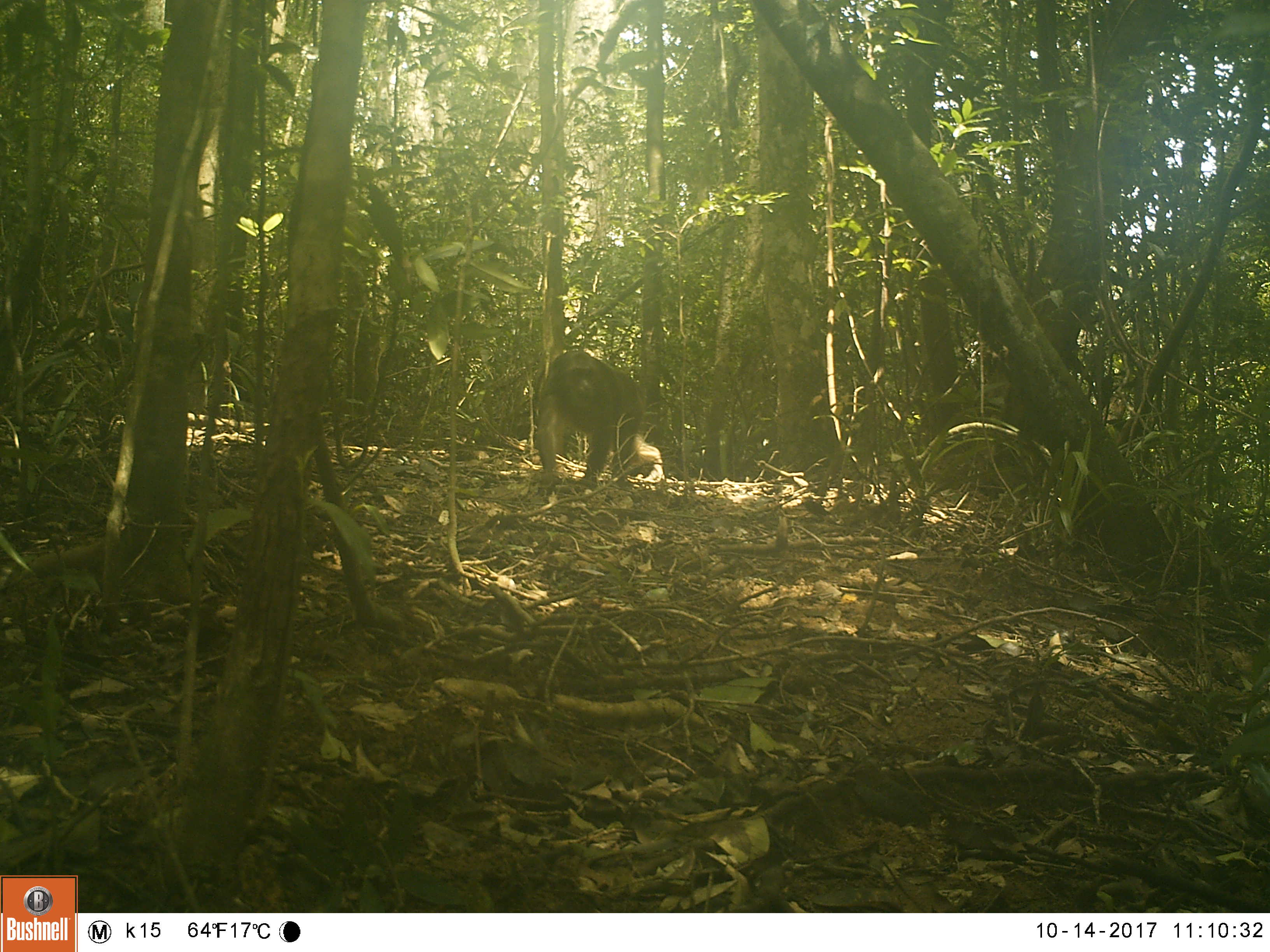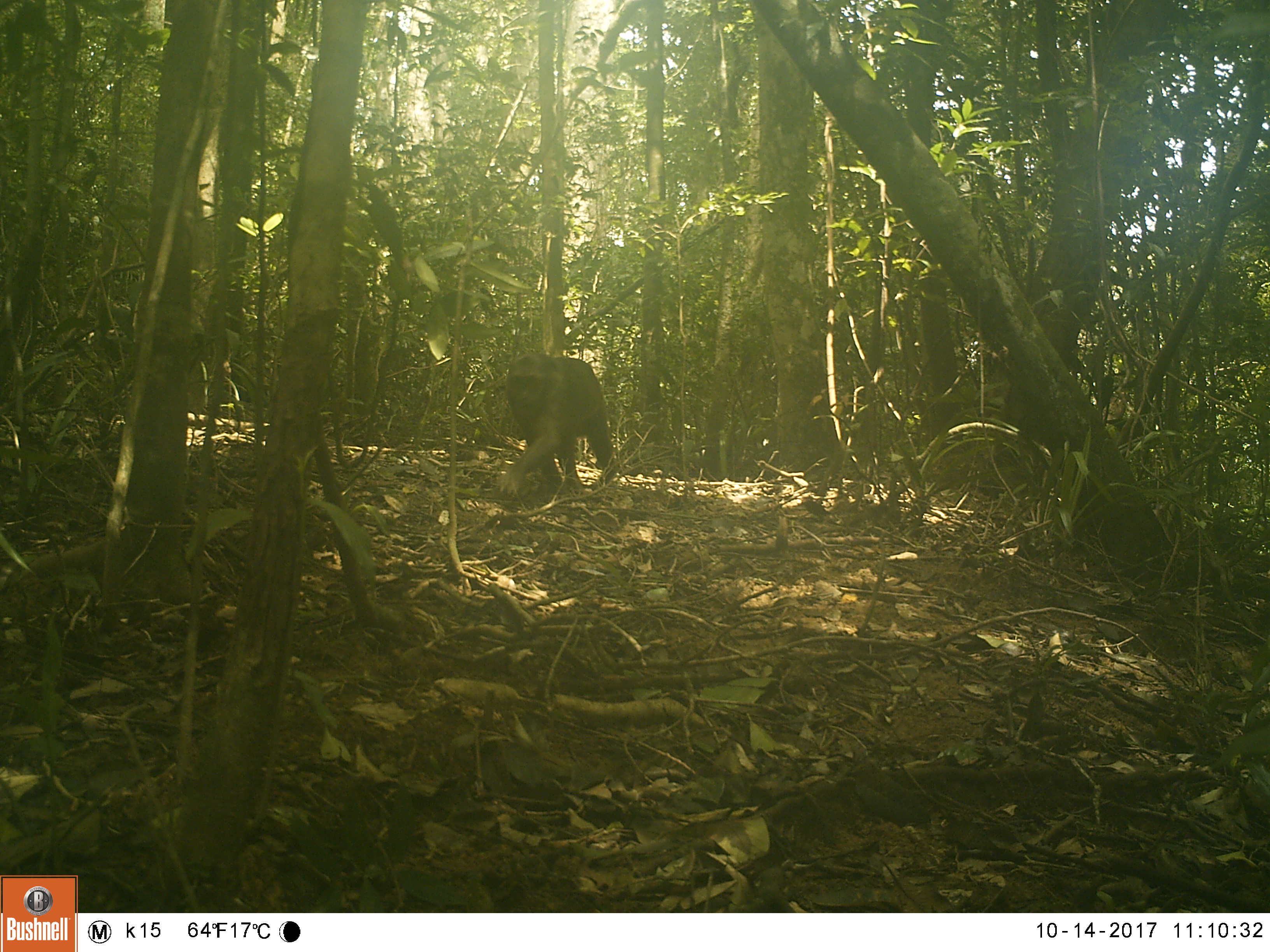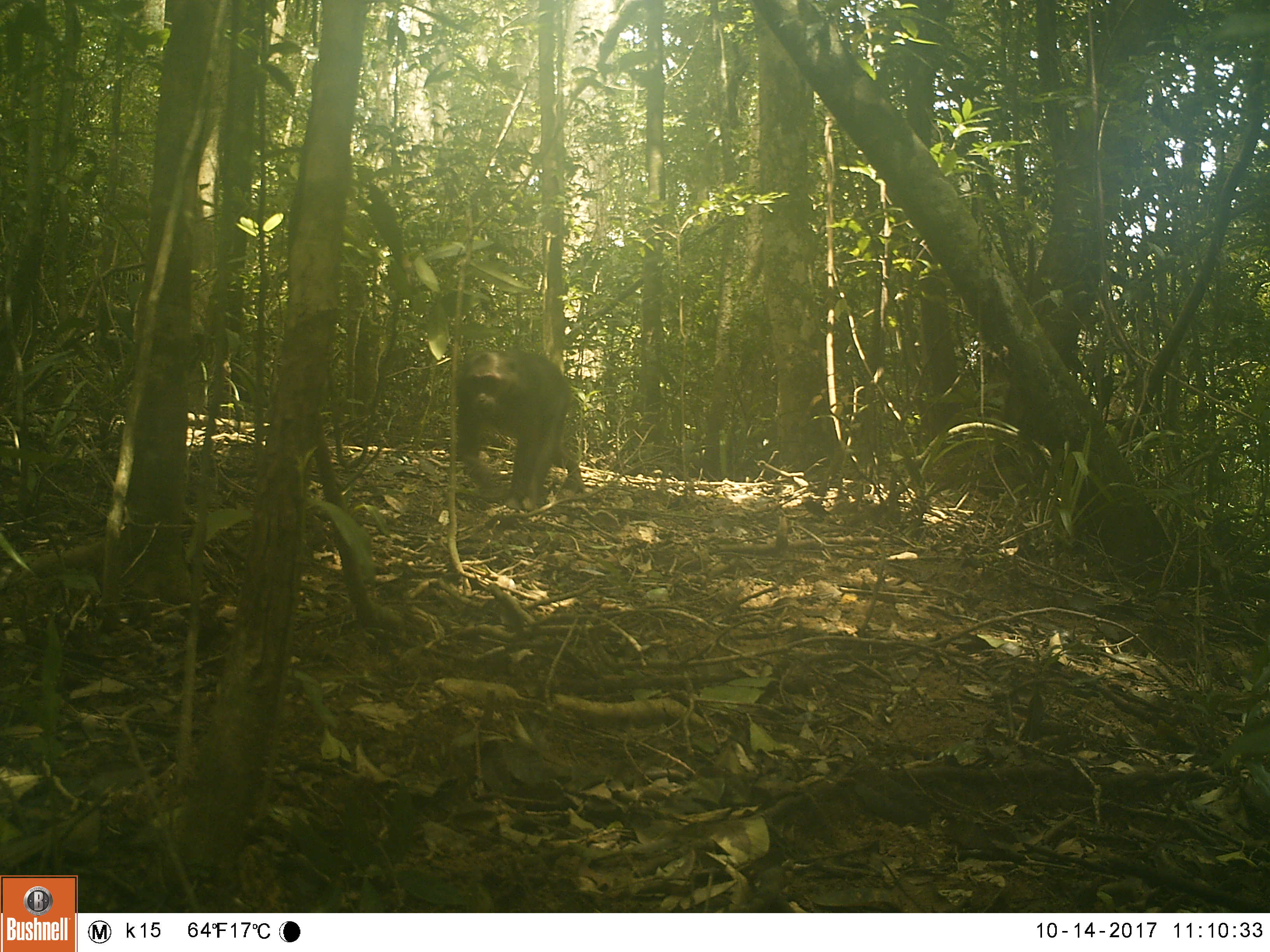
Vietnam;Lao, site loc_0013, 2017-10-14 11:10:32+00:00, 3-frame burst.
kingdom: Animalia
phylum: Chordata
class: Mammalia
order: Primates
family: Cercopithecidae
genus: Macaca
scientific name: Macaca arctoides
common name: stump-tailed macaque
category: stump tailed macaque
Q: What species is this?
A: Stump tailed macaque (stump-tailed macaque) (Macaca arctoides).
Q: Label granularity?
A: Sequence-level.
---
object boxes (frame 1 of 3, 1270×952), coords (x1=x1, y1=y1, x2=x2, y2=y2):
stump tailed macaque: (x1=531, y1=349, x2=644, y2=495)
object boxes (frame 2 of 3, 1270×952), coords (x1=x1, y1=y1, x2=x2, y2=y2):
stump tailed macaque: (x1=495, y1=353, x2=617, y2=496)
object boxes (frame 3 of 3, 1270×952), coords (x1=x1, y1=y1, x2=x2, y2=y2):
stump tailed macaque: (x1=454, y1=346, x2=582, y2=513)